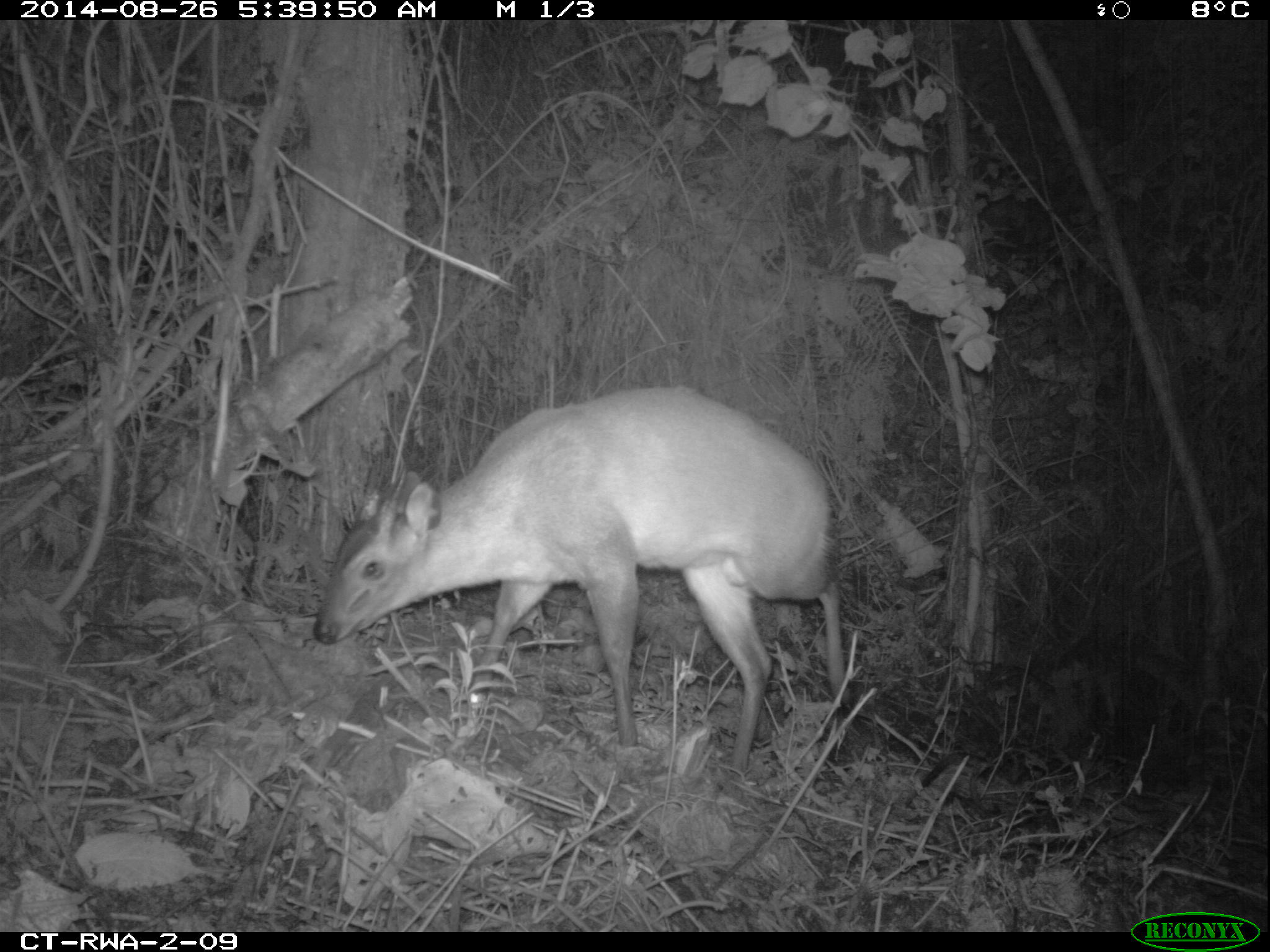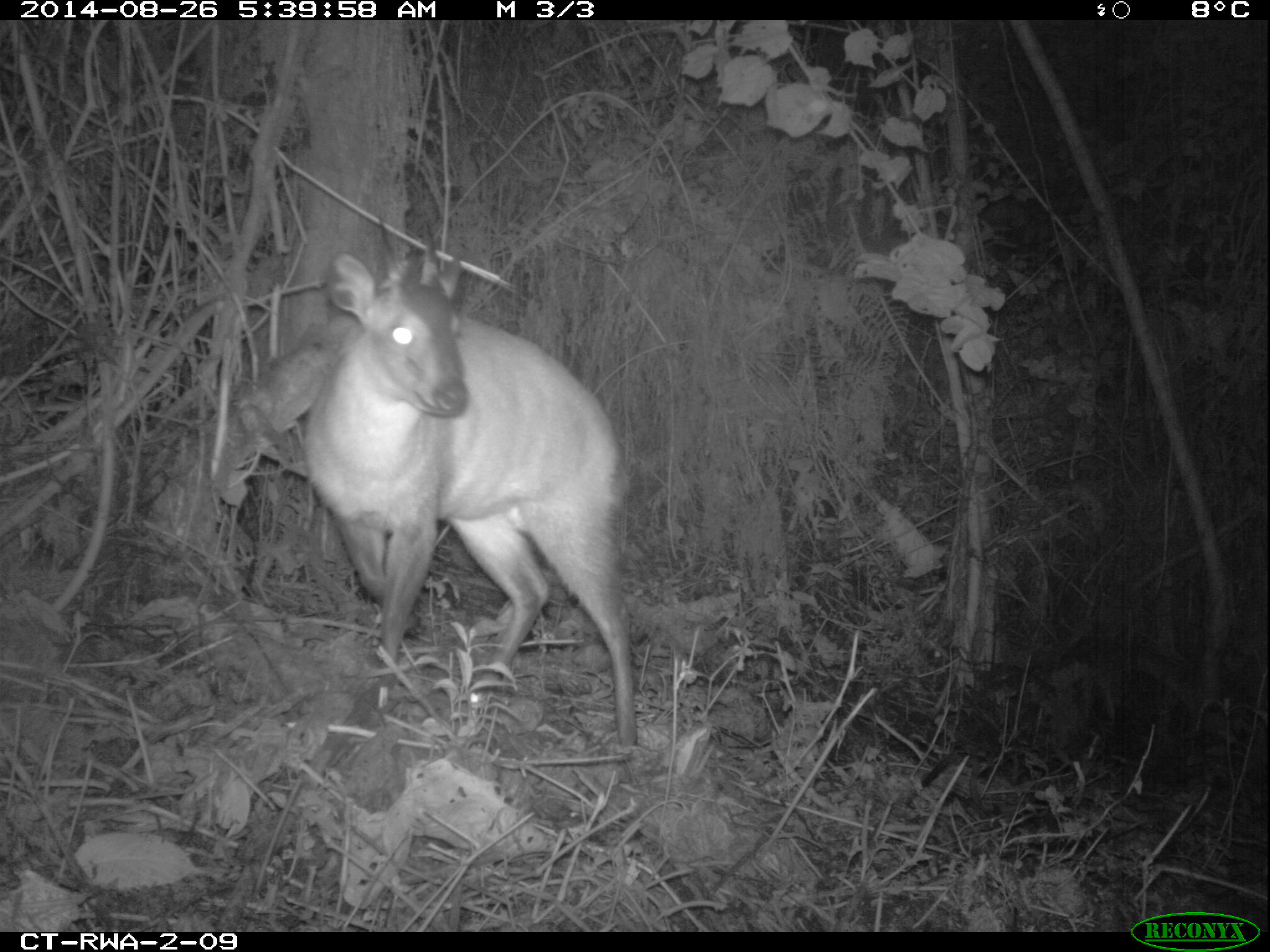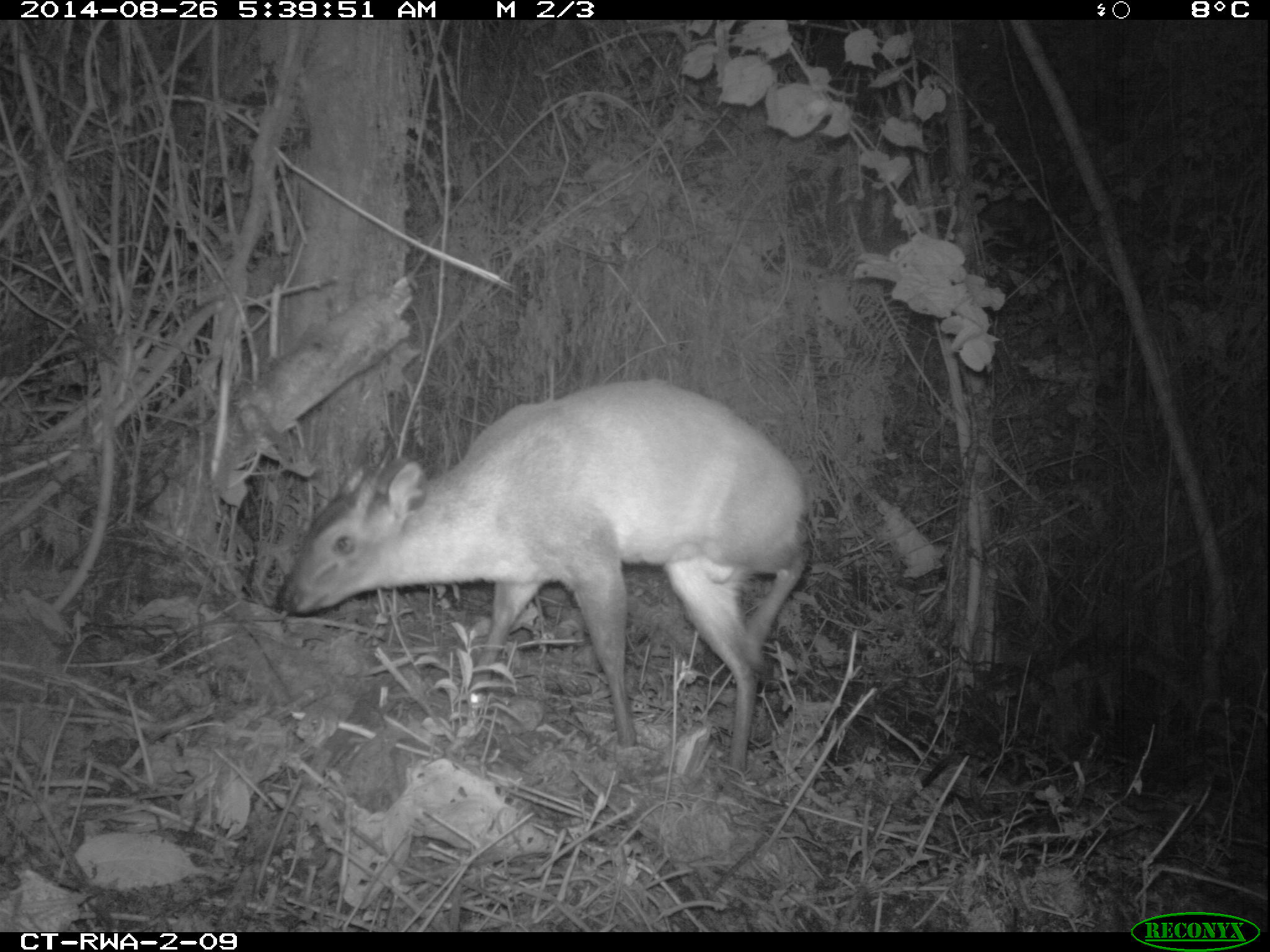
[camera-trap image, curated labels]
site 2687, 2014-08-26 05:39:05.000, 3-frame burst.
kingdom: Animalia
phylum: Chordata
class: Mammalia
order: Artiodactyla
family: Bovidae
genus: Cephalophus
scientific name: Cephalophus nigrifrons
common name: black-fronted duiker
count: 1